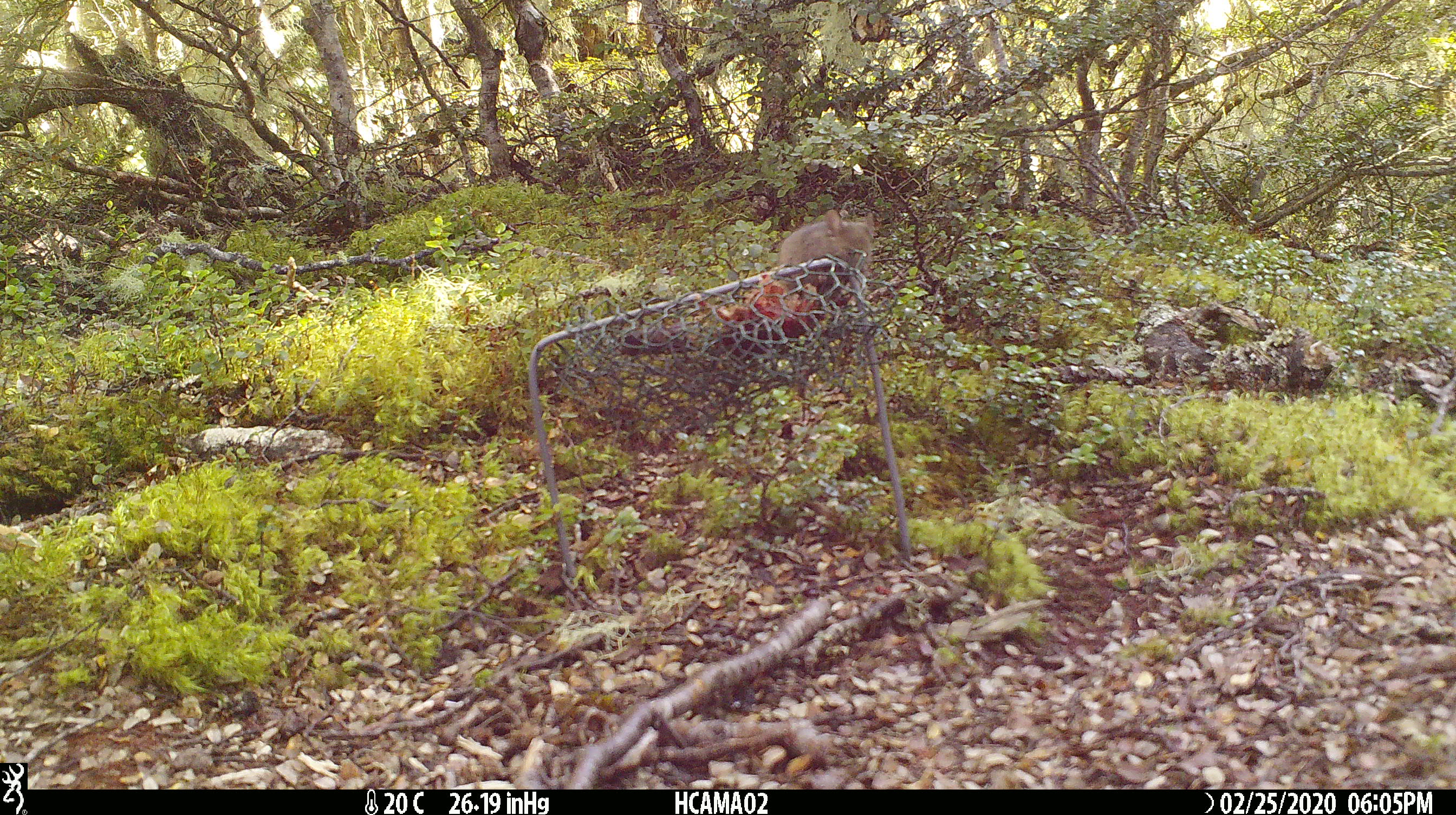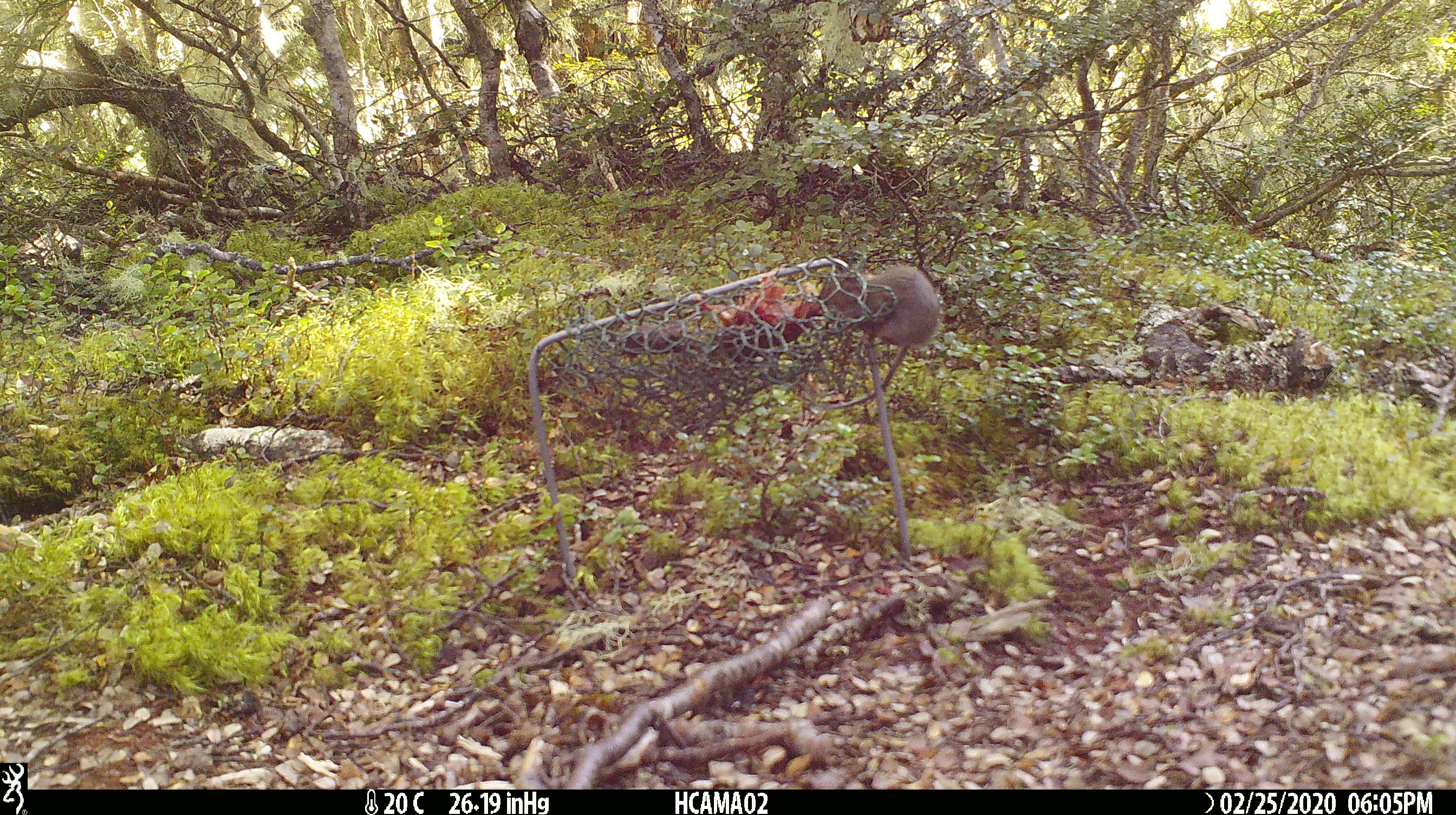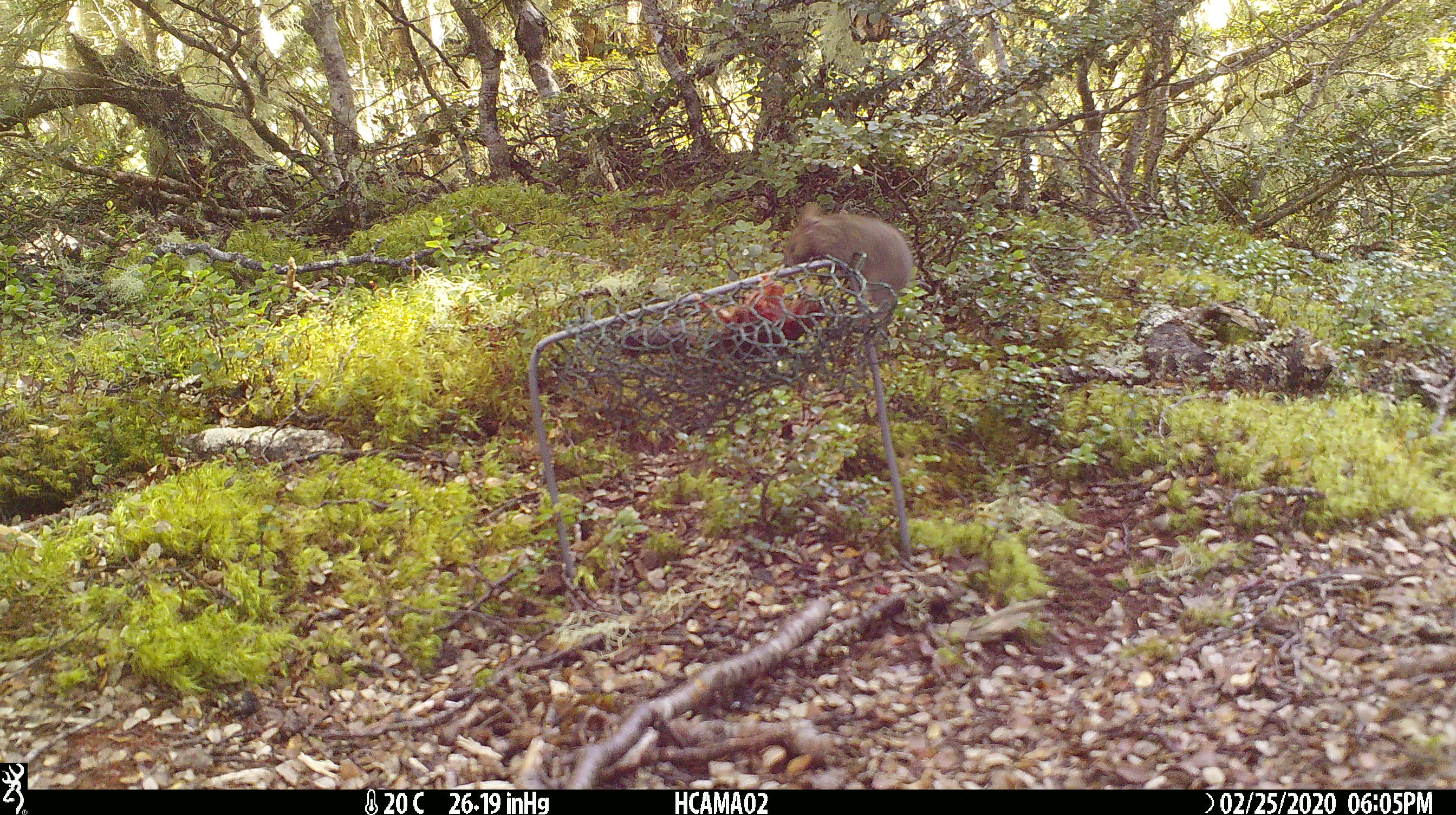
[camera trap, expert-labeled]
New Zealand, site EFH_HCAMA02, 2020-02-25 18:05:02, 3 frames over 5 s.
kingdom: Animalia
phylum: Chordata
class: Mammalia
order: Rodentia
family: Muridae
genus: Mus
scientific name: Mus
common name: mouse